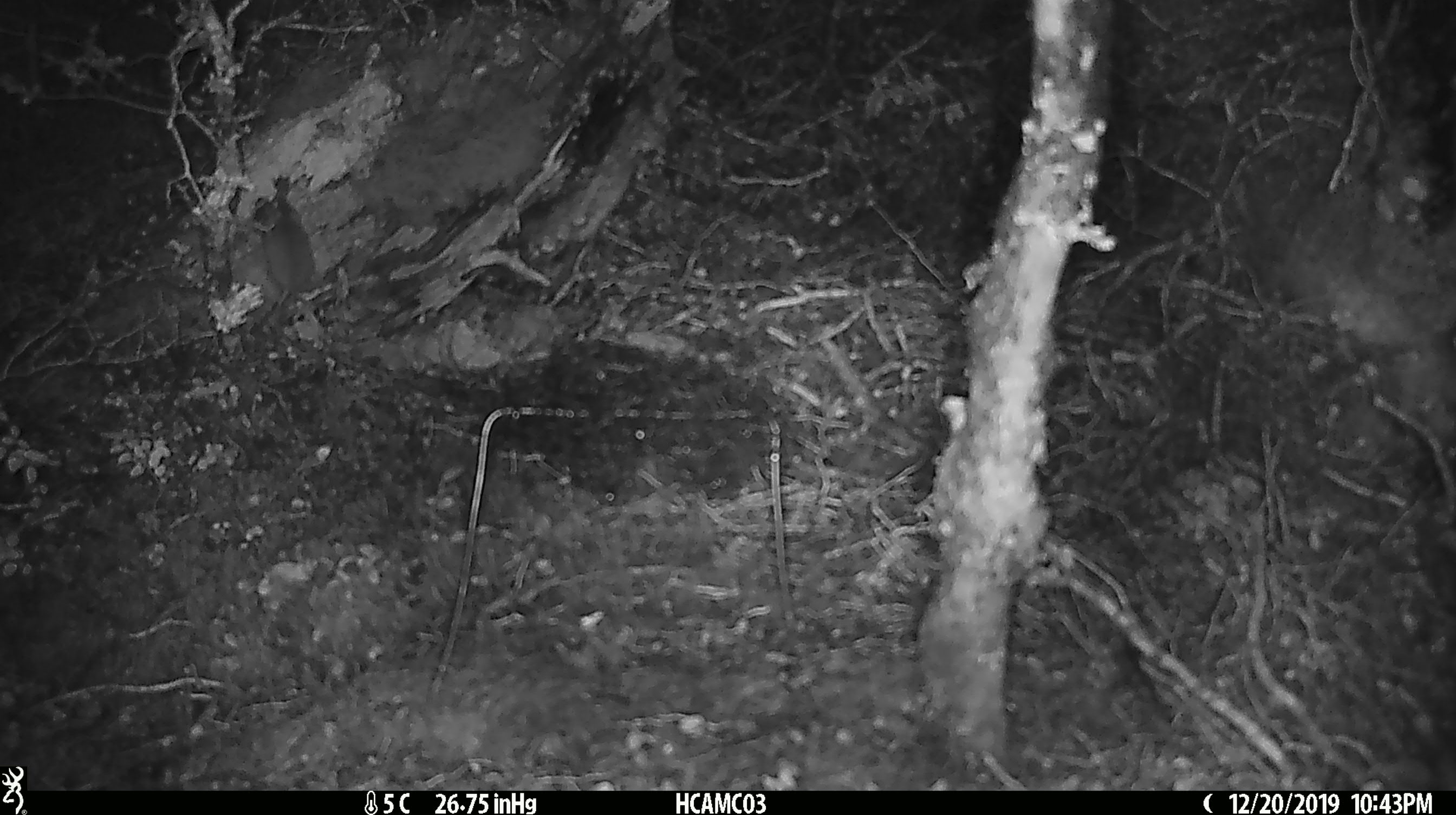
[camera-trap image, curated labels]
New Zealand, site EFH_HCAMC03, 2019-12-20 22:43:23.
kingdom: Animalia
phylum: Chordata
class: Mammalia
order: Rodentia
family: Muridae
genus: Mus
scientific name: Mus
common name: mouse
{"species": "mouse (Mus)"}